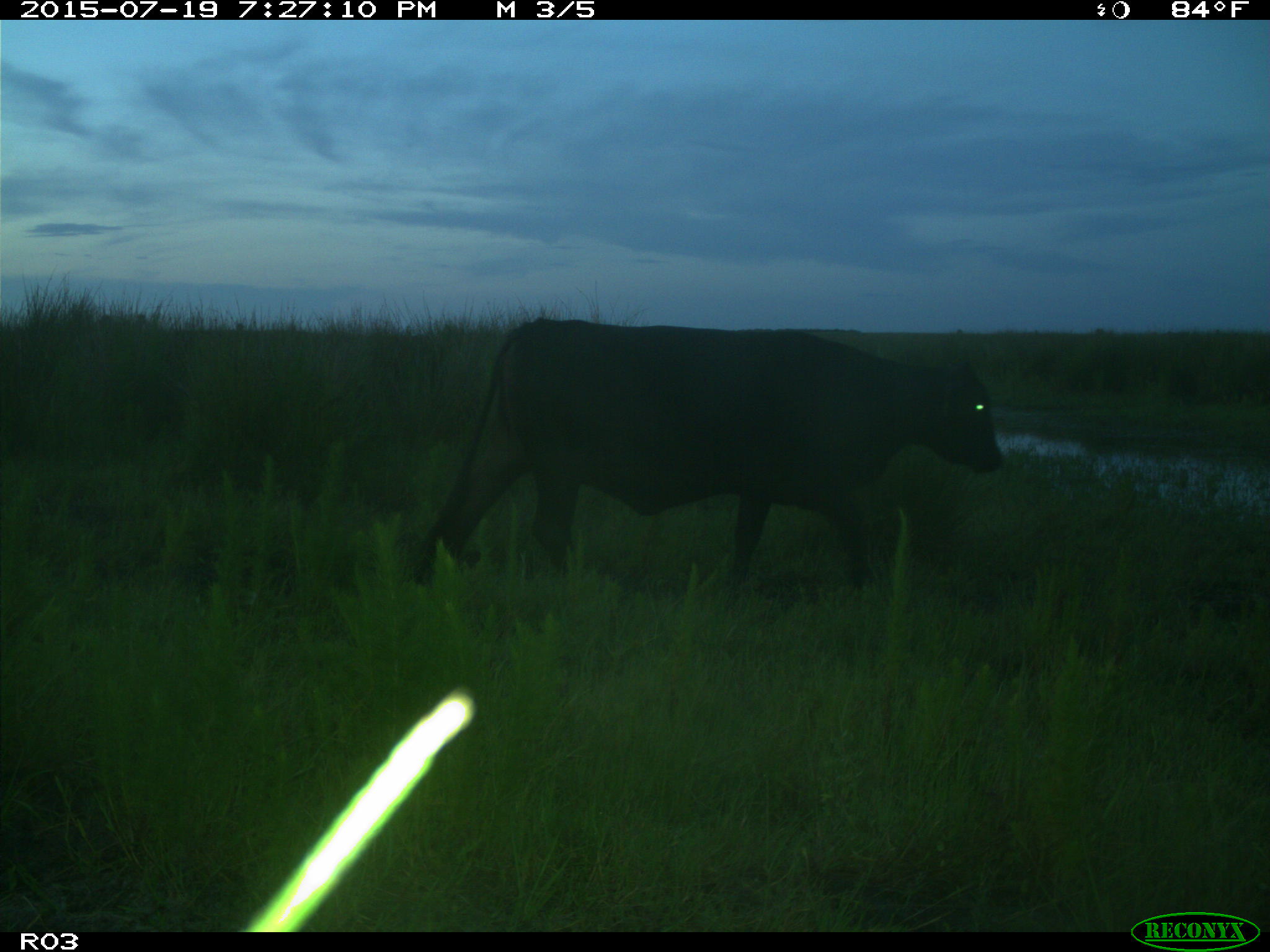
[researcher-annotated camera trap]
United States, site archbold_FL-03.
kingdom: Animalia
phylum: Chordata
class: Mammalia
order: Artiodactyla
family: Bovidae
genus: Bos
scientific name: Bos taurus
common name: domestic cow